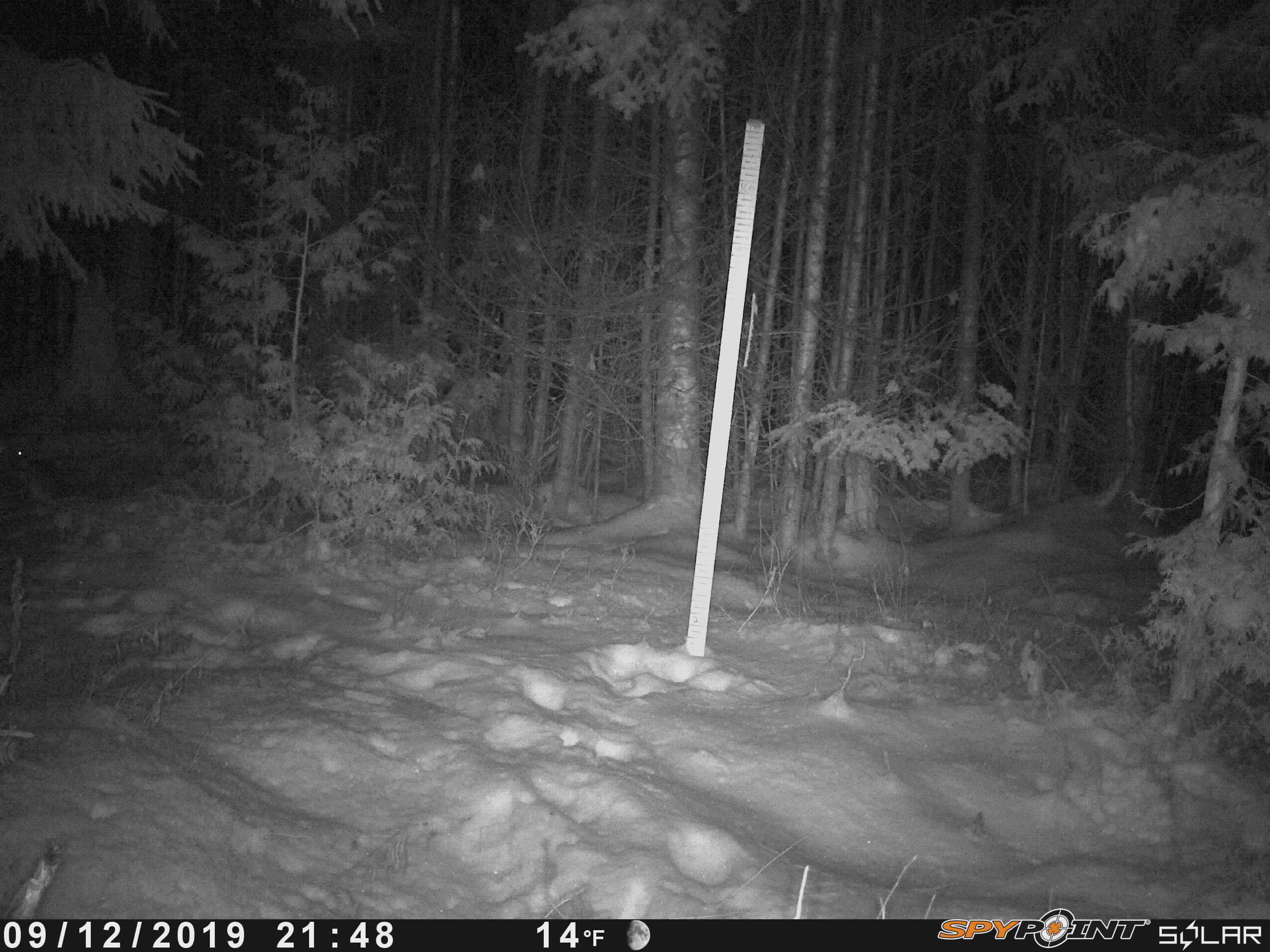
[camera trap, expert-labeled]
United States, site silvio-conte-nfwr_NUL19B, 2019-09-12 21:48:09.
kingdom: Animalia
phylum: Chordata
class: Mammalia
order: Lagomorpha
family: Leporidae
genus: Lepus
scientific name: Lepus americanus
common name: snowshoe hare